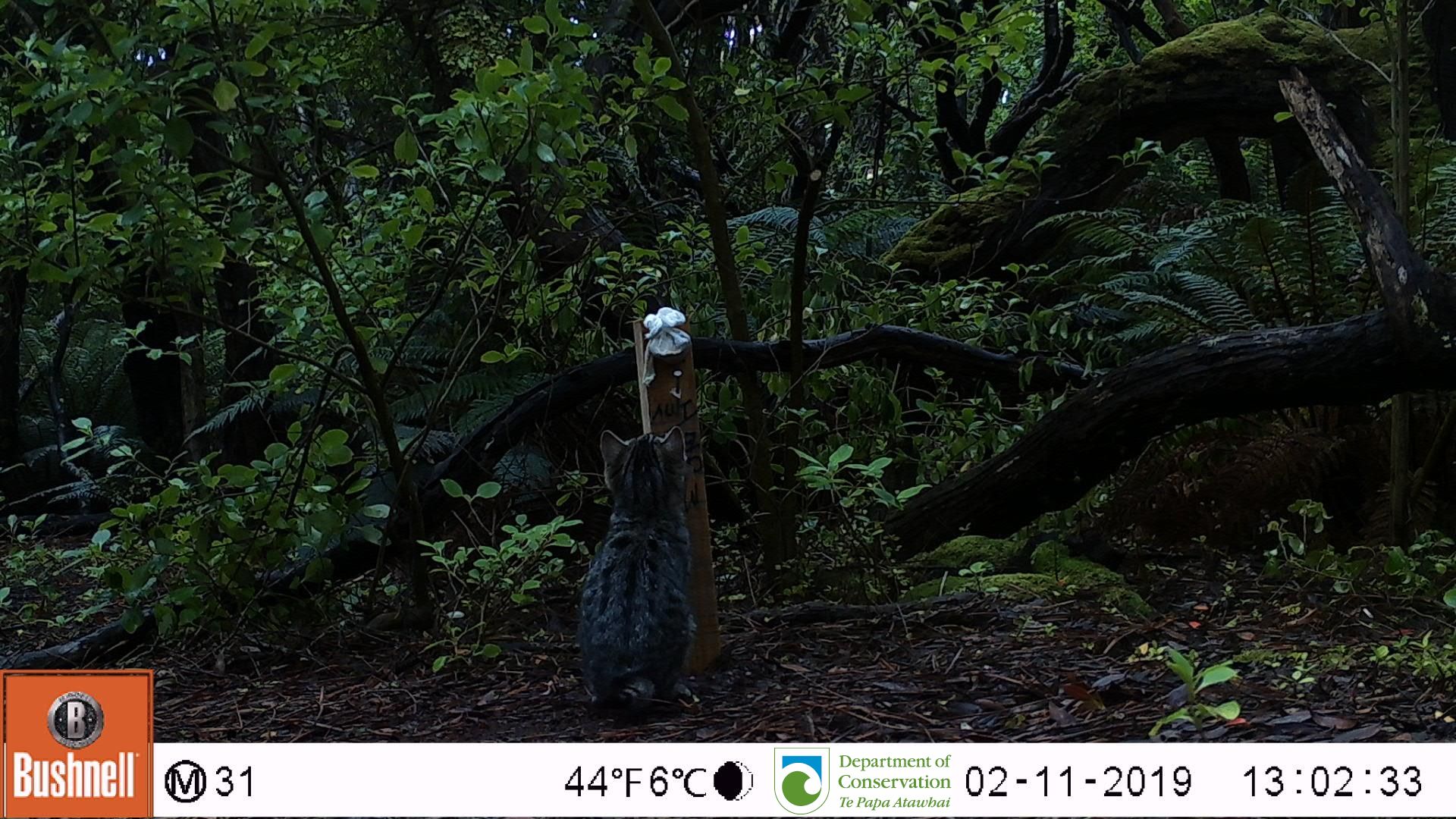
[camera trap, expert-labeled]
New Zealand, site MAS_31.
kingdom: Animalia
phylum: Chordata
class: Mammalia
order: Carnivora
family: Felidae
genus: Felis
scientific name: Felis catus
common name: domestic cat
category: cat